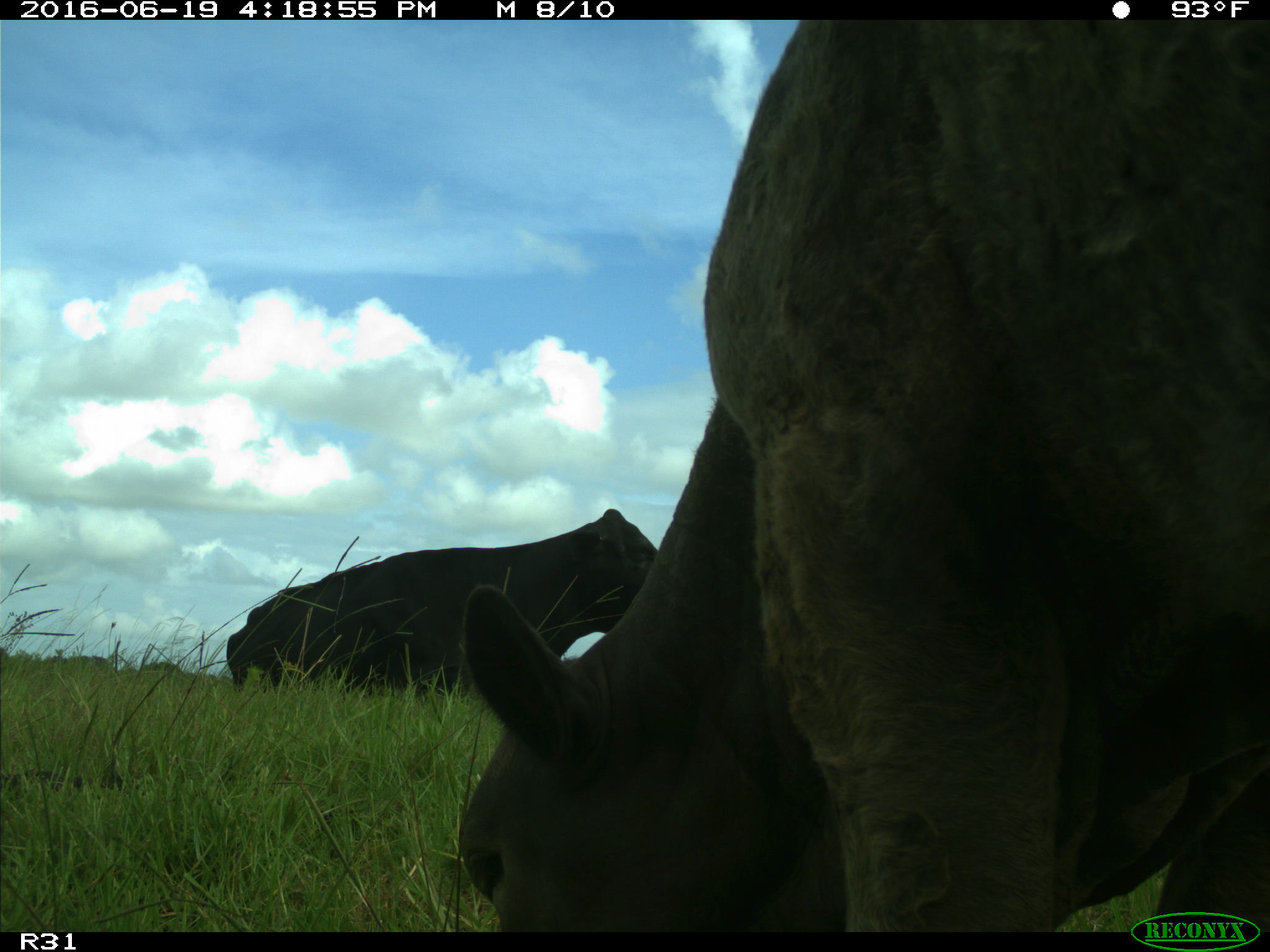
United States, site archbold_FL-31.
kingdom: Animalia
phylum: Chordata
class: Mammalia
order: Artiodactyla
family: Bovidae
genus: Bos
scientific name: Bos taurus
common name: domestic cow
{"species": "Bos taurus (domestic cow)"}